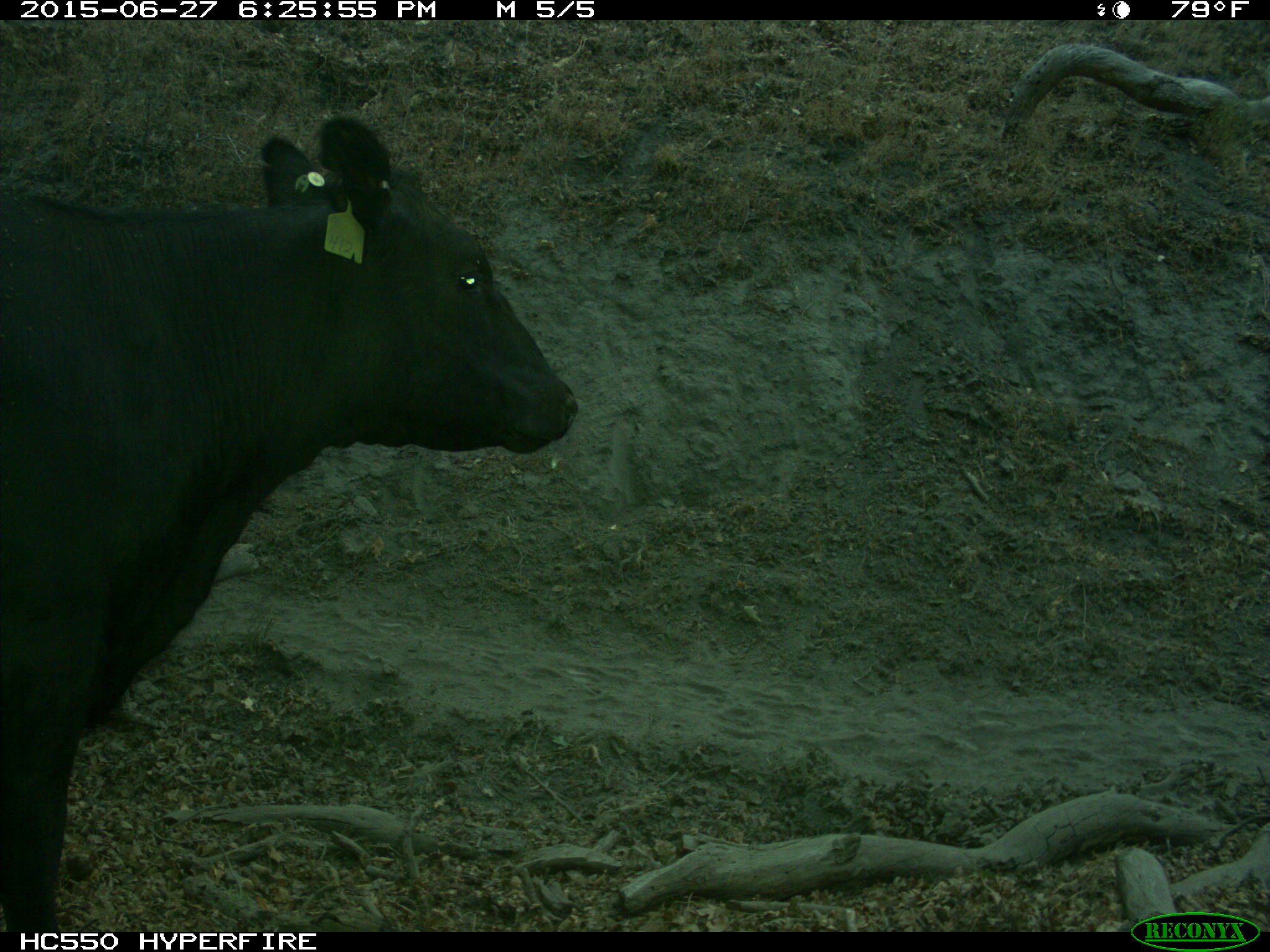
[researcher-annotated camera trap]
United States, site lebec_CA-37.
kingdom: Animalia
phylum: Chordata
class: Mammalia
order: Artiodactyla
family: Bovidae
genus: Bos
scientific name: Bos taurus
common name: domestic cow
Bos taurus (domestic cow).